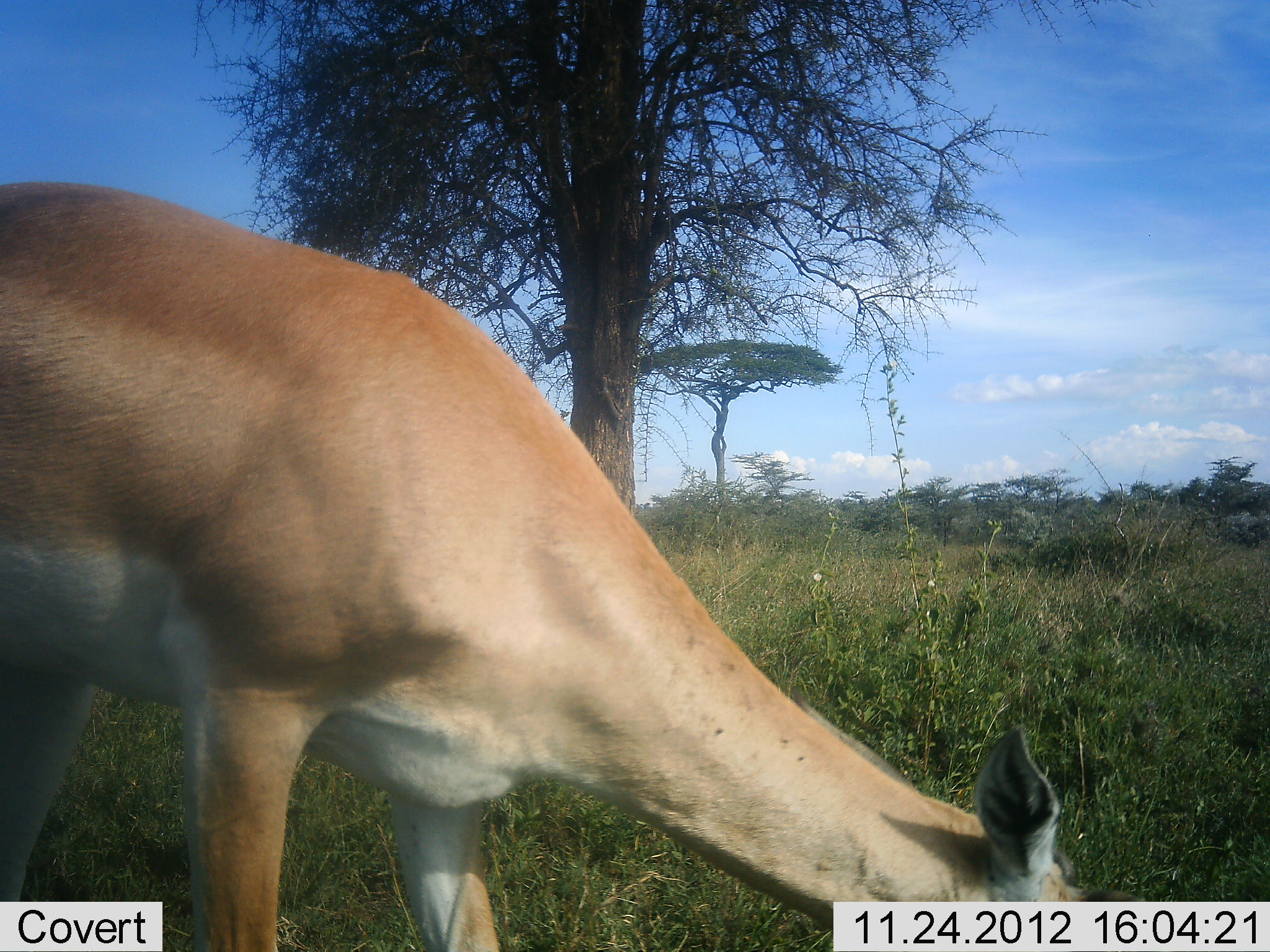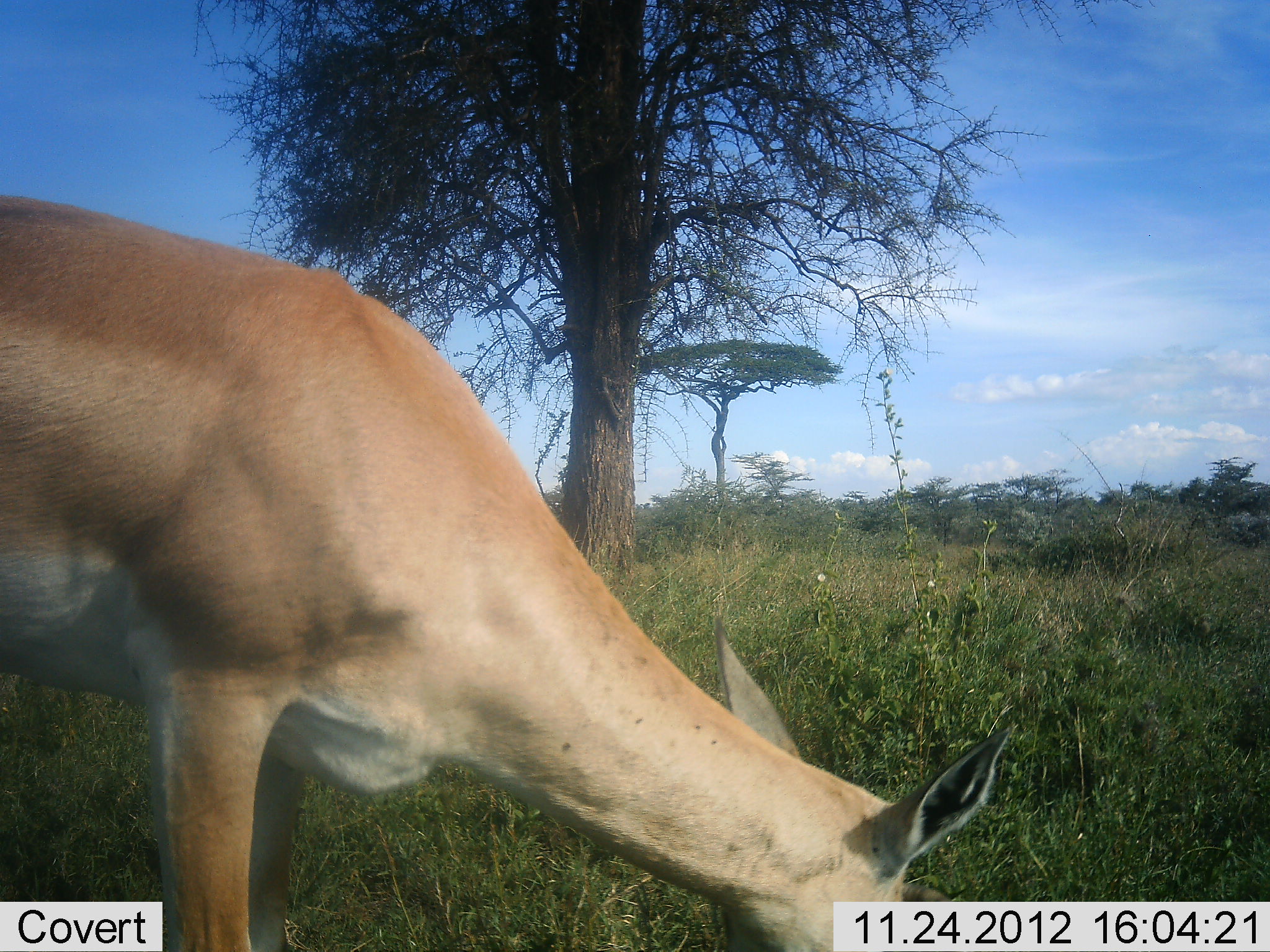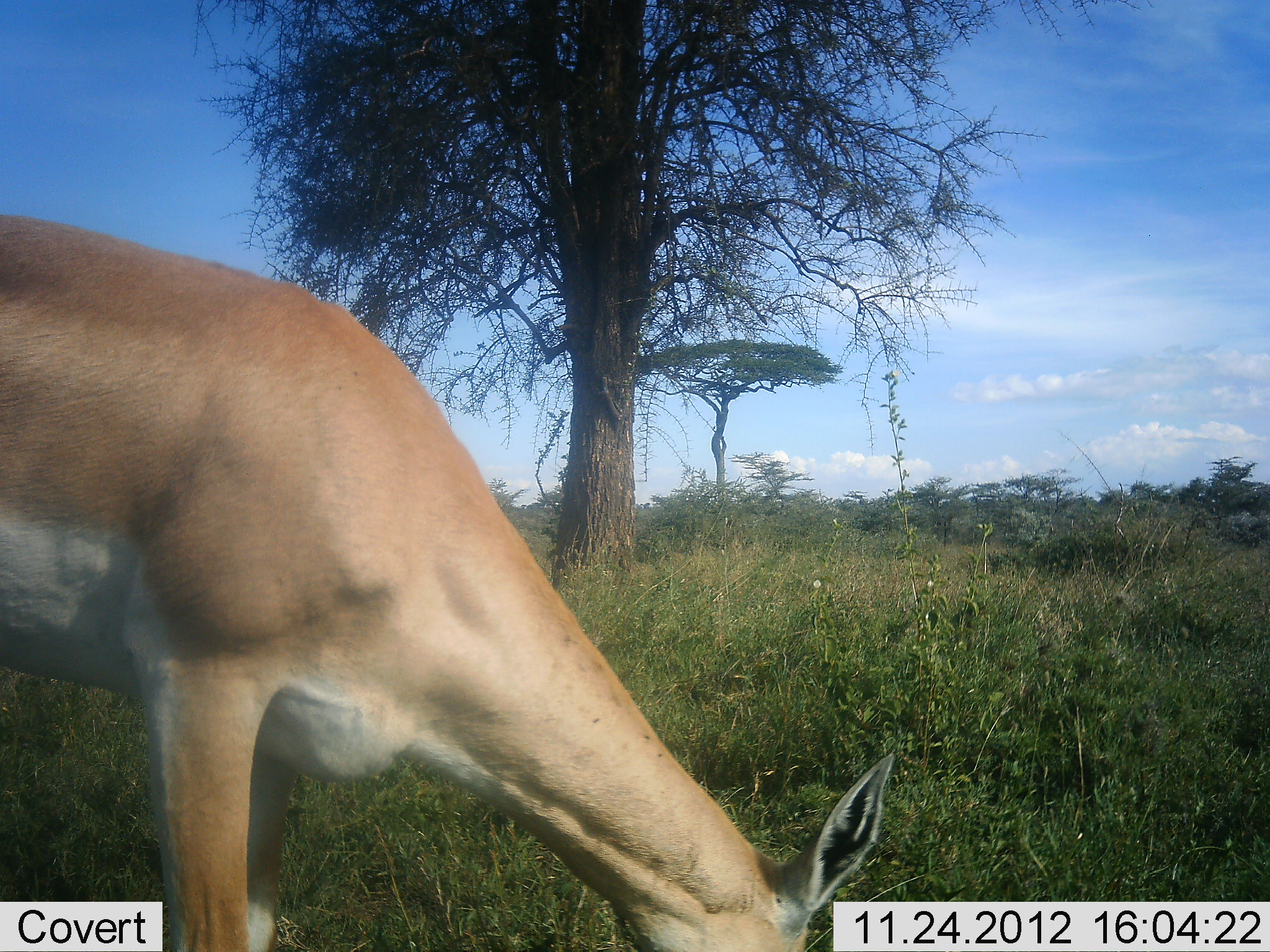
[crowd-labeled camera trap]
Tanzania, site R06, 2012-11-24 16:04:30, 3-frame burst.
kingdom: Animalia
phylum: Chordata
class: Mammalia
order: Artiodactyla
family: Bovidae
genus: Nanger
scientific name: Nanger granti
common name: grant's gazelle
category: gazellegrants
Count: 1.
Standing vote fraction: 10%.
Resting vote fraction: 0%.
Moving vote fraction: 0%.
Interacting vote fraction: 0%.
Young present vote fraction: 10%.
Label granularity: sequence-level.